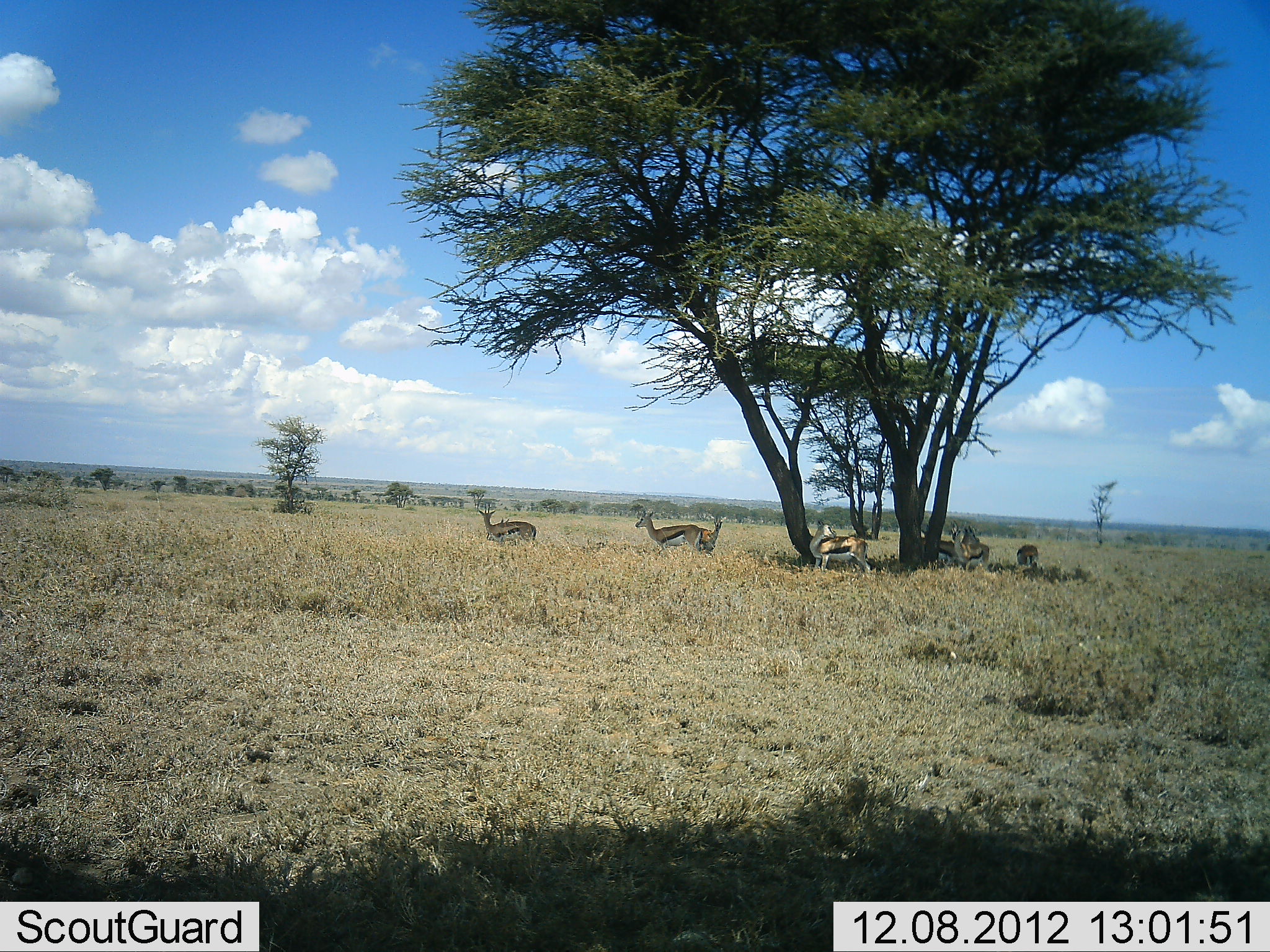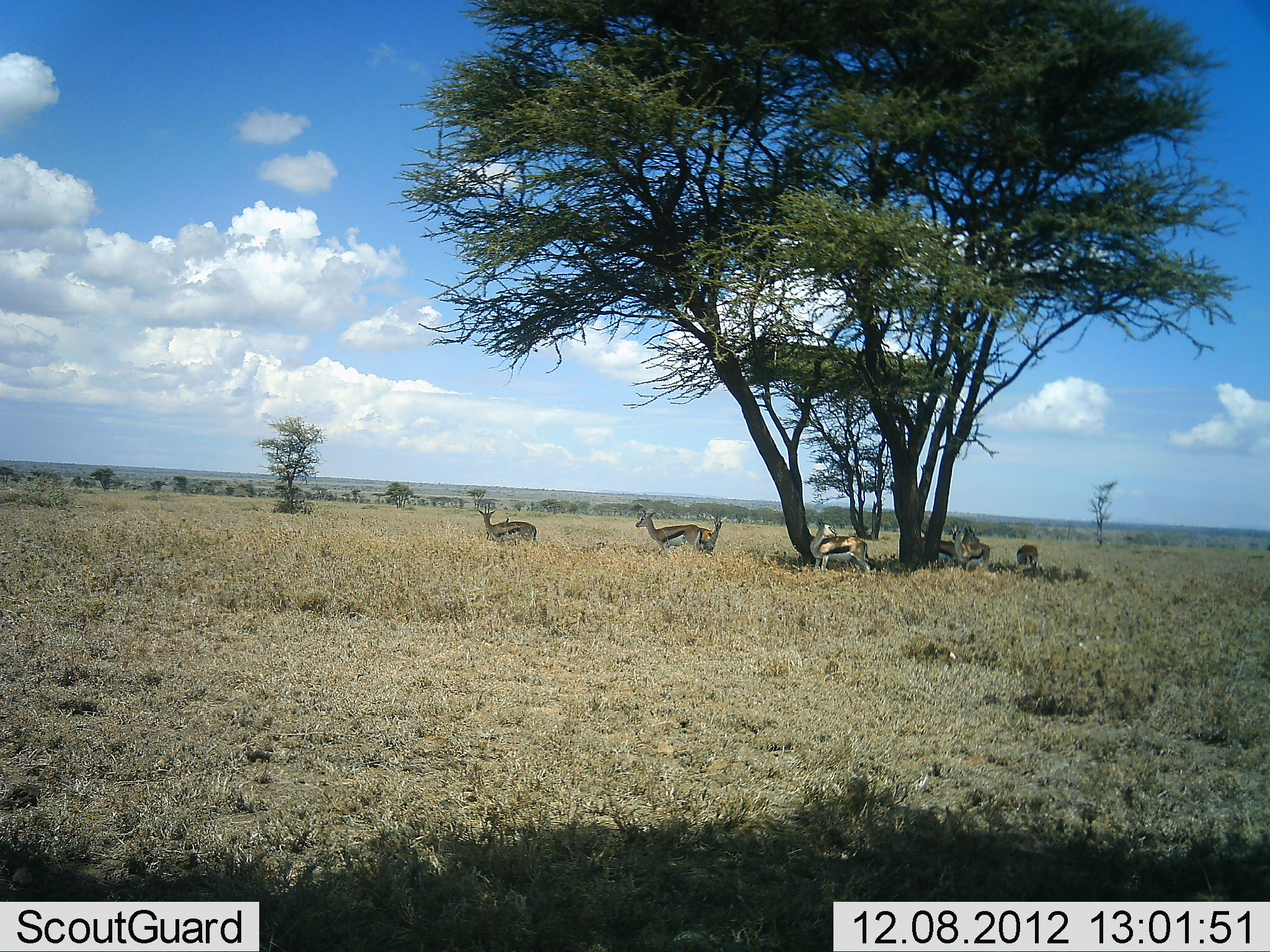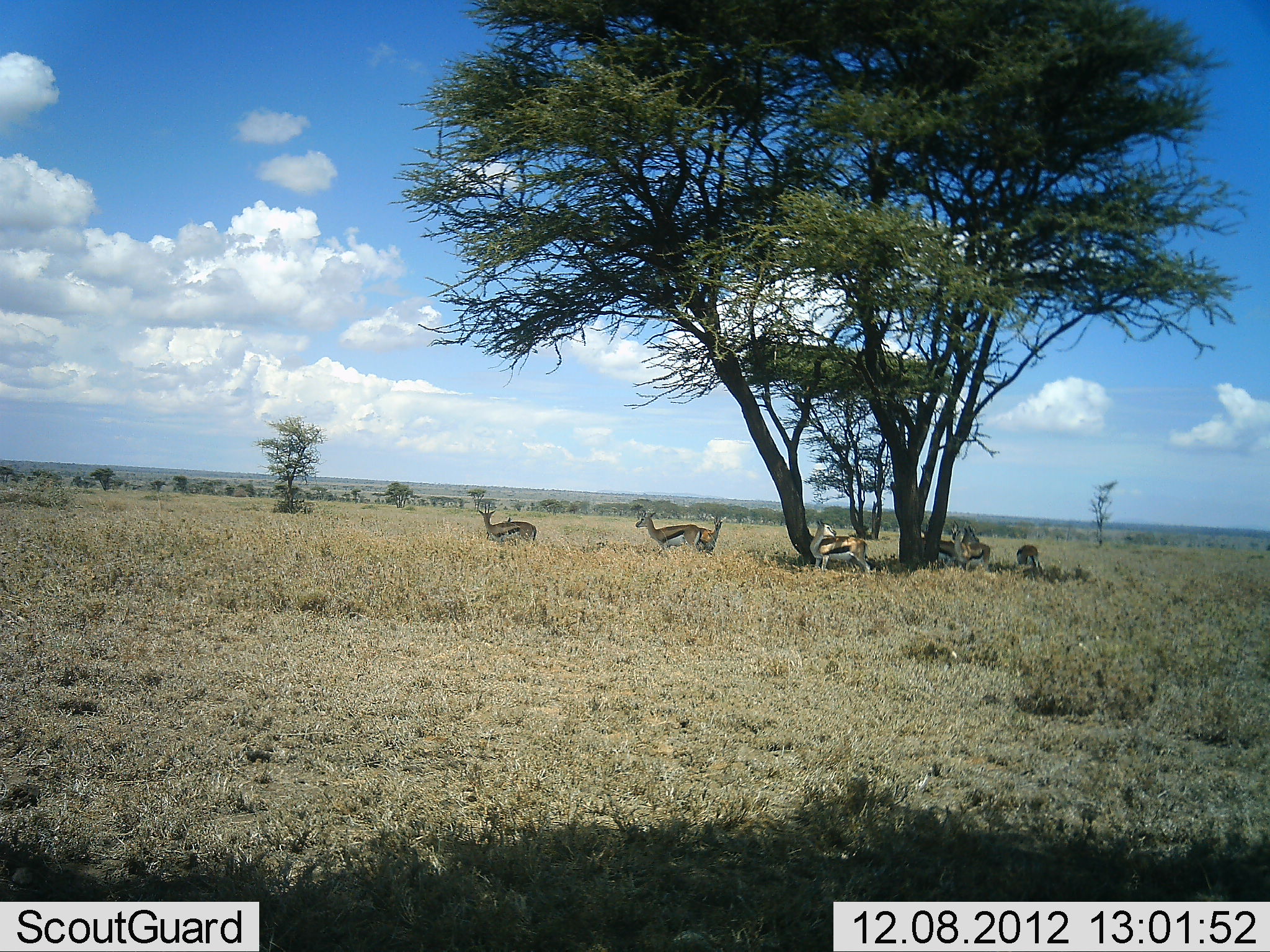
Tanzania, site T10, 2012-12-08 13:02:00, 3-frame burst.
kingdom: Animalia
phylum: Chordata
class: Mammalia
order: Artiodactyla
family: Bovidae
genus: Eudorcas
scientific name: Eudorcas thomsonii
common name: thomson's gazelle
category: gazellethomsons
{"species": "gazellethomsons (thomson's gazelle) (Eudorcas thomsonii)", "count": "6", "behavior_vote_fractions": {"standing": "100%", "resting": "10%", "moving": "10%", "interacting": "0%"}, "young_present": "0%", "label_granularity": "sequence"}